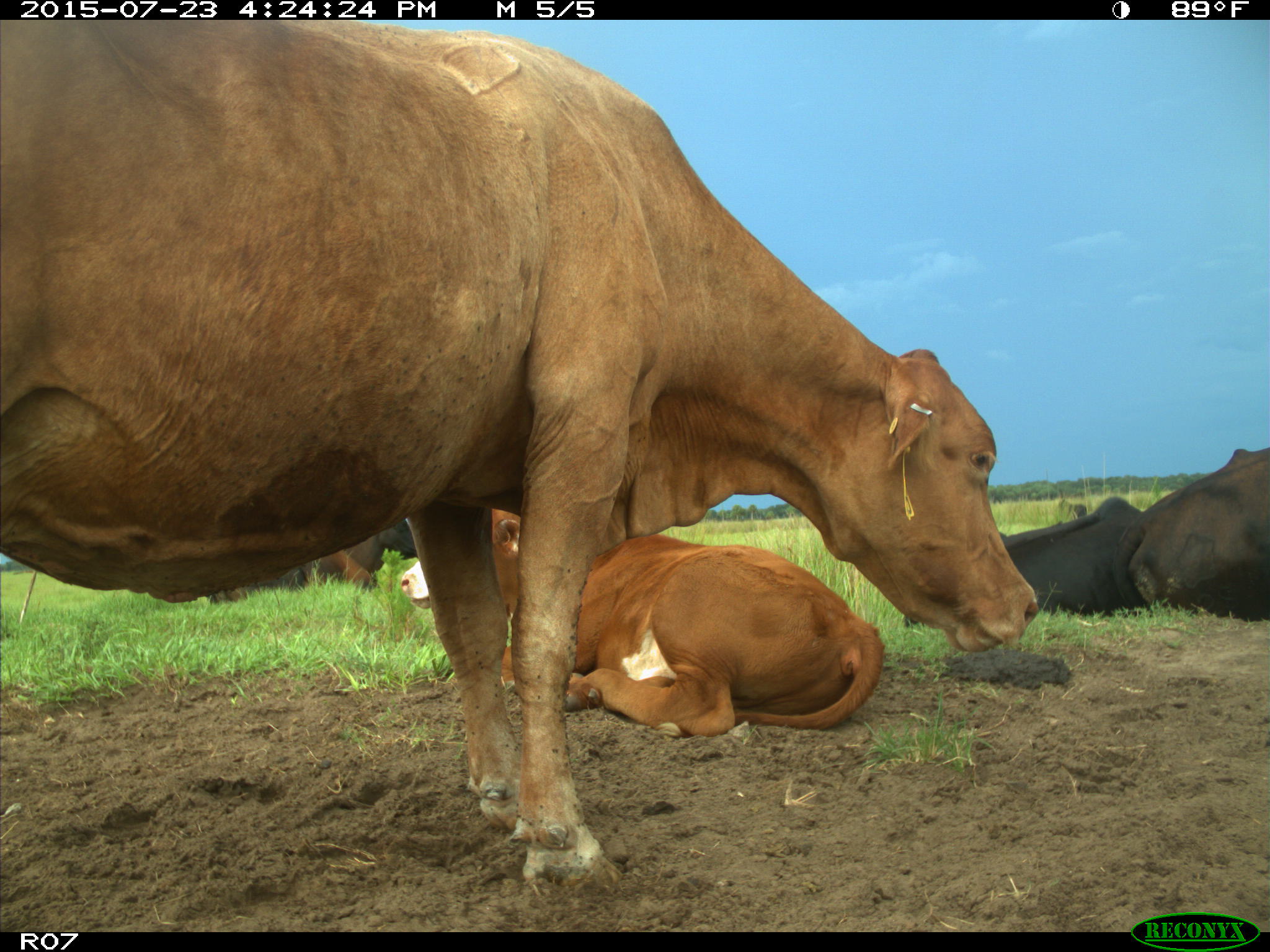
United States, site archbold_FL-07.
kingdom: Animalia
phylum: Chordata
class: Mammalia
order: Artiodactyla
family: Bovidae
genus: Bos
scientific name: Bos taurus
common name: domestic cow